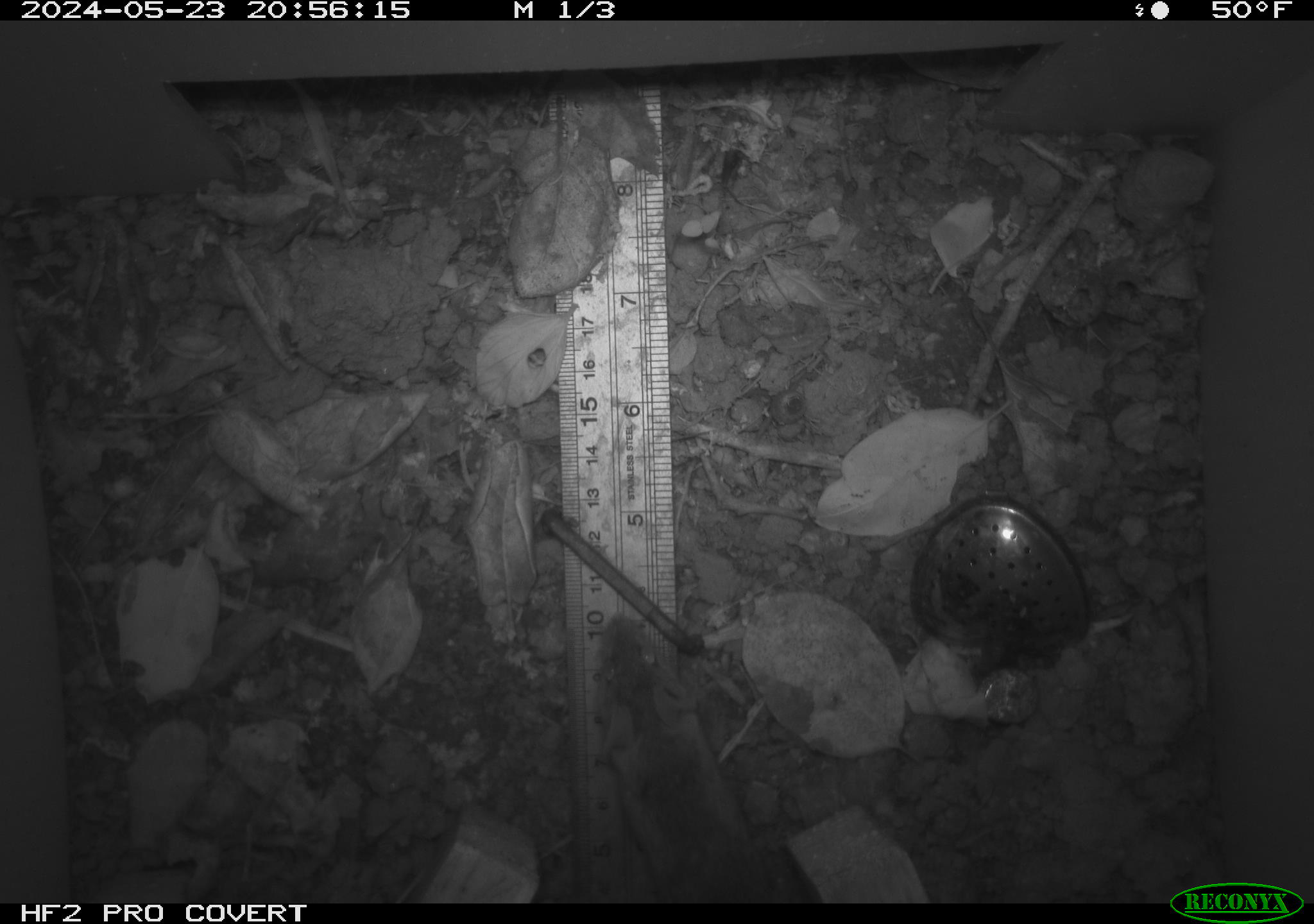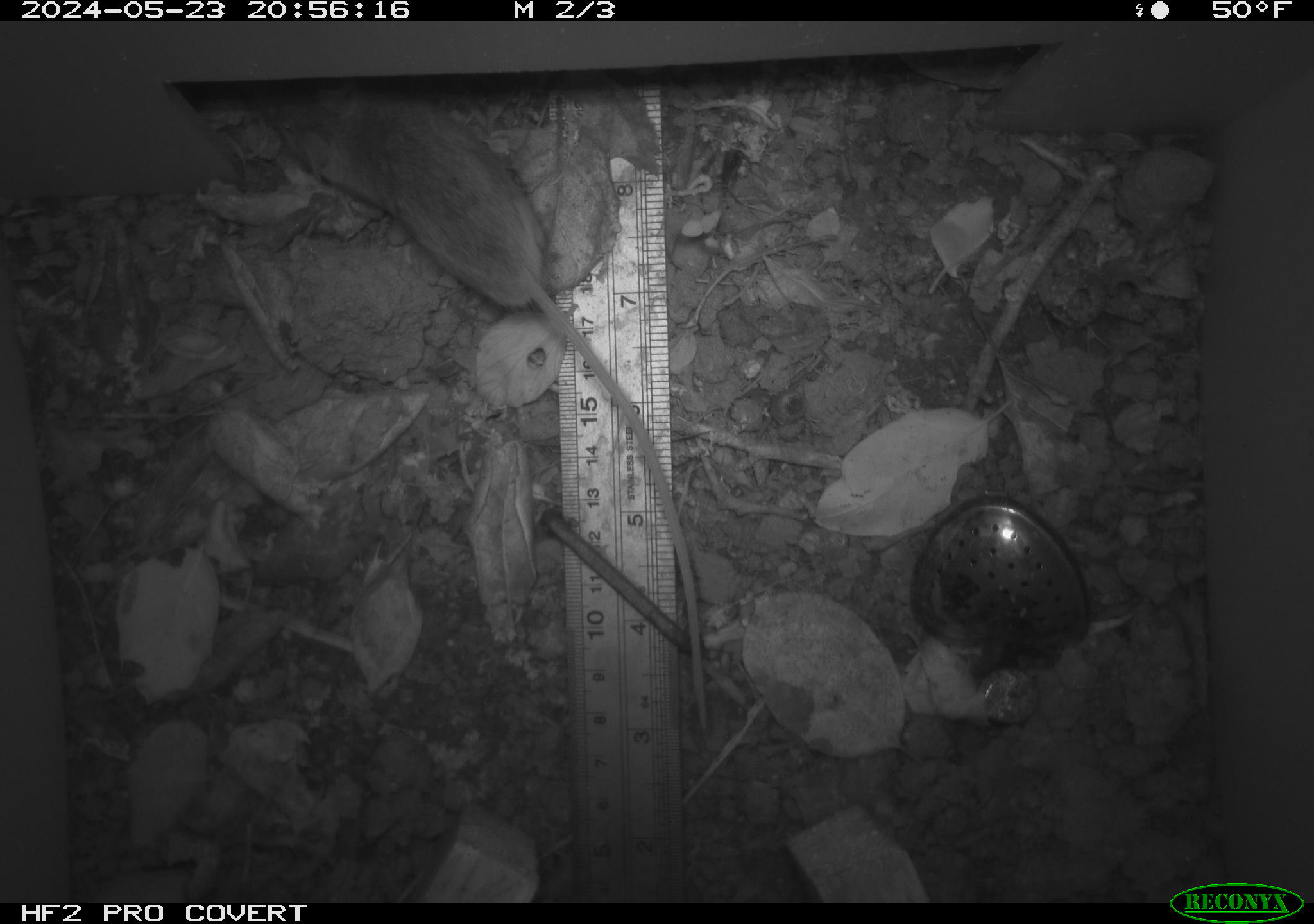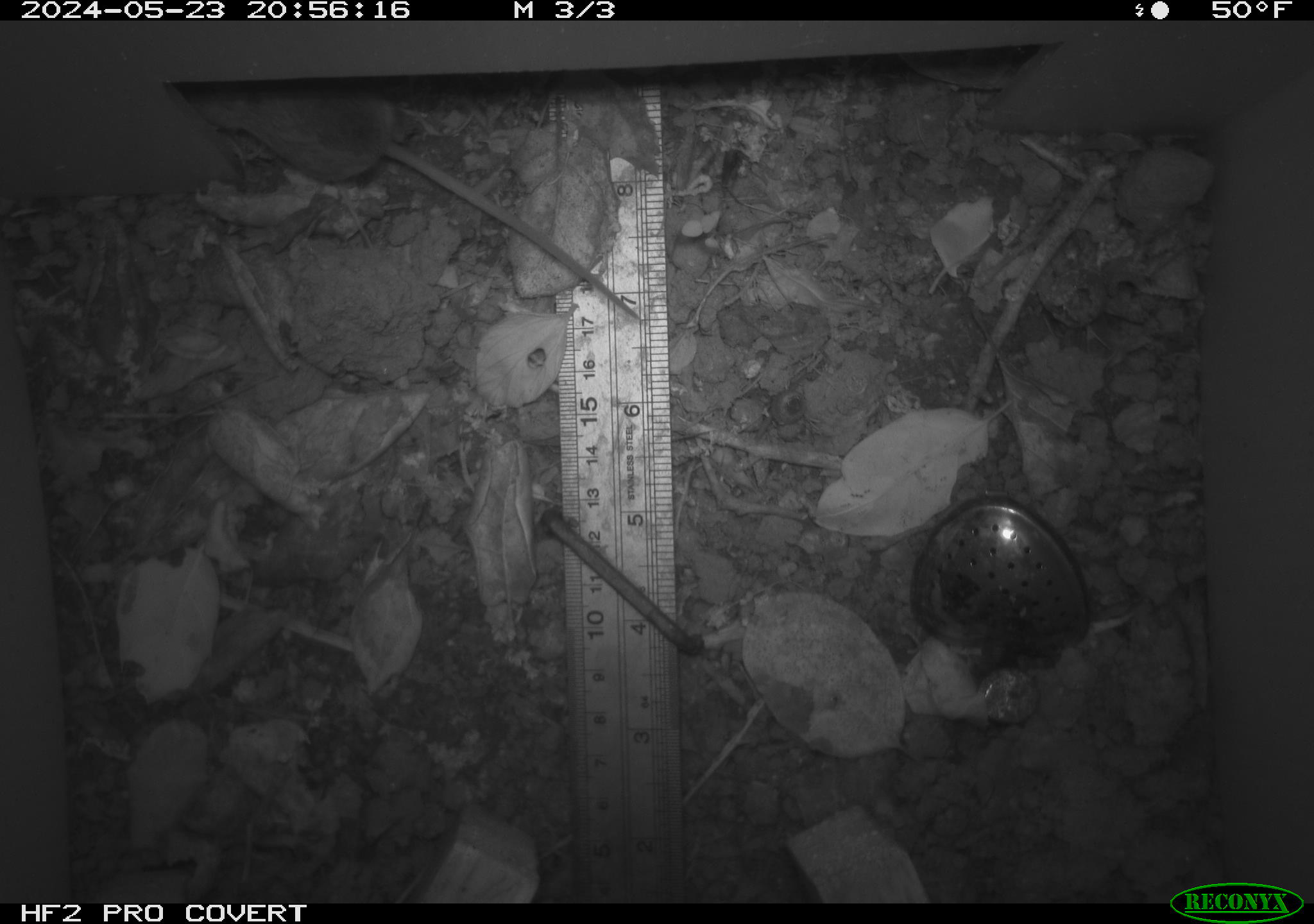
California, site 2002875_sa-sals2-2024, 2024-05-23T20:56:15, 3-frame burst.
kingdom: Animalia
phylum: Chordata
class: Mammalia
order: Rodentia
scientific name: Rodentia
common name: mouse species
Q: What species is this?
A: Mouse species (Rodentia).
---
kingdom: Animalia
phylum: Chordata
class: Mammalia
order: Rodentia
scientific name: Rodentia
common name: rodent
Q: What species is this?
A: Rodent (Rodentia).